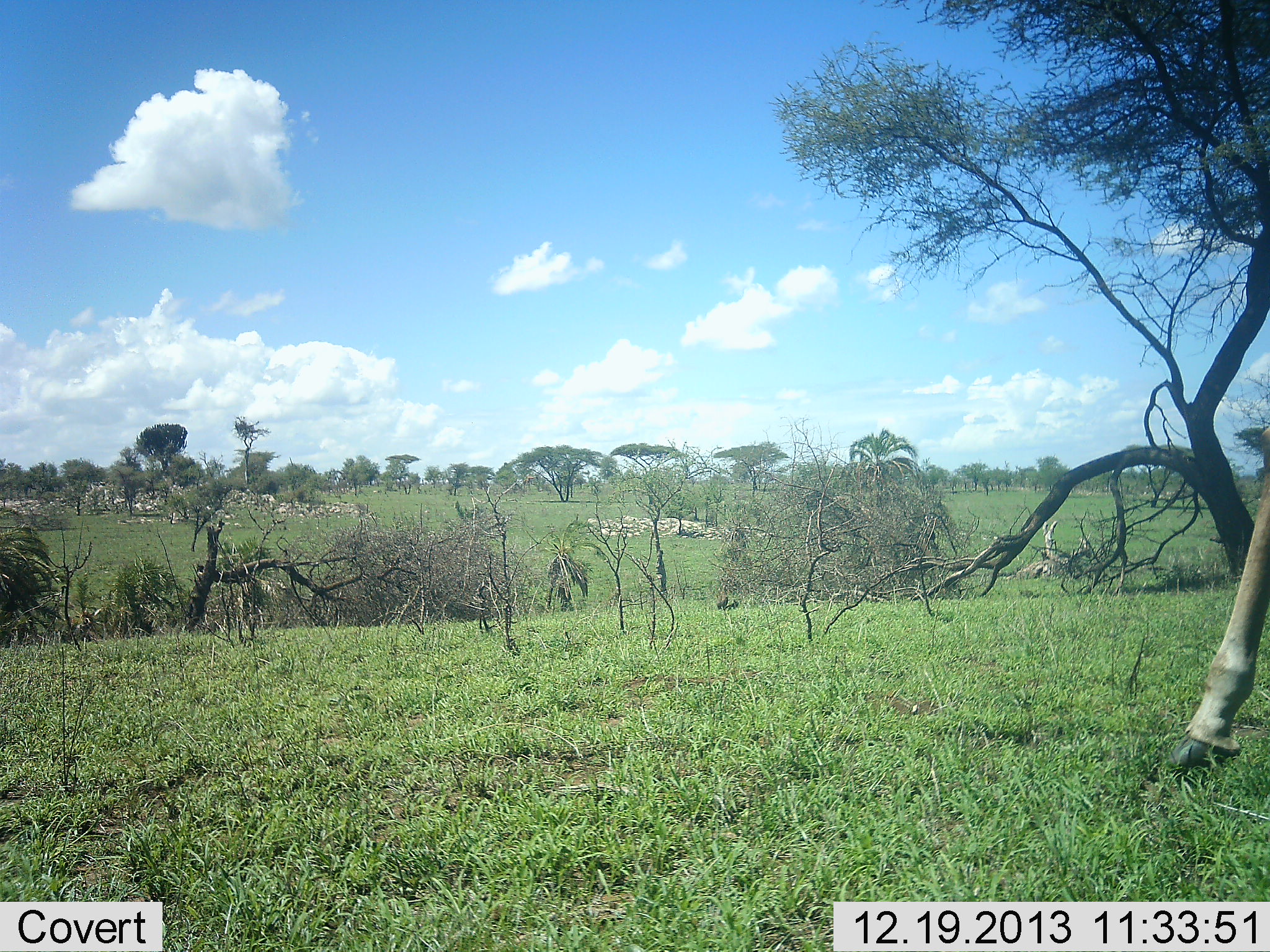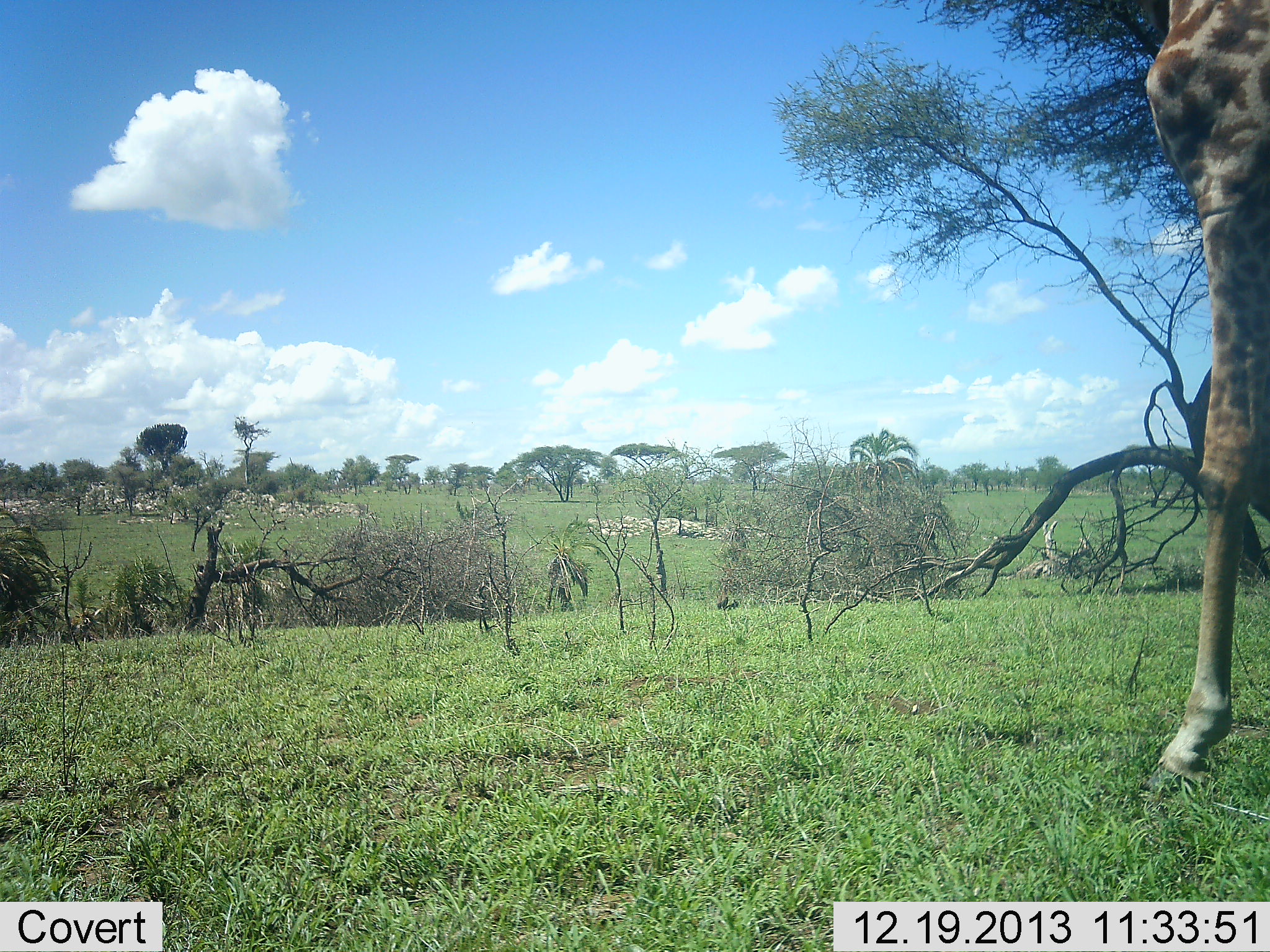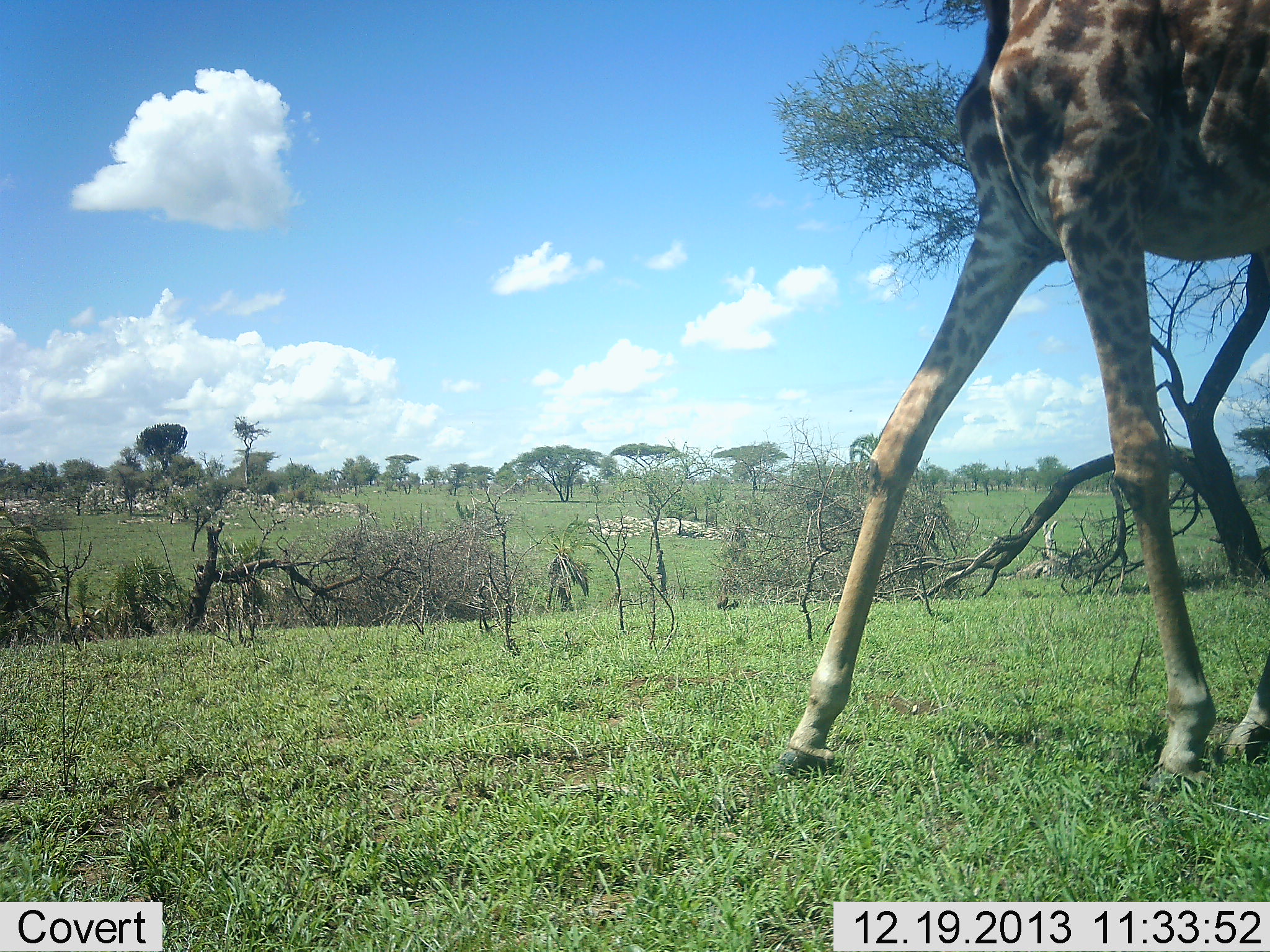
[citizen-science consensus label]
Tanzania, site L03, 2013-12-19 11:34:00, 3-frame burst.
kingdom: Animalia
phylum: Chordata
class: Mammalia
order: Artiodactyla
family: Giraffidae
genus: Giraffa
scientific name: Giraffa camelopardalis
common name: giraffe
Giraffe (Giraffa camelopardalis), count 1. Behavior (volunteer vote fractions): standing 15%, resting 0%, moving 87%, interacting 0%. Young present (vote fraction): 0%. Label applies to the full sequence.